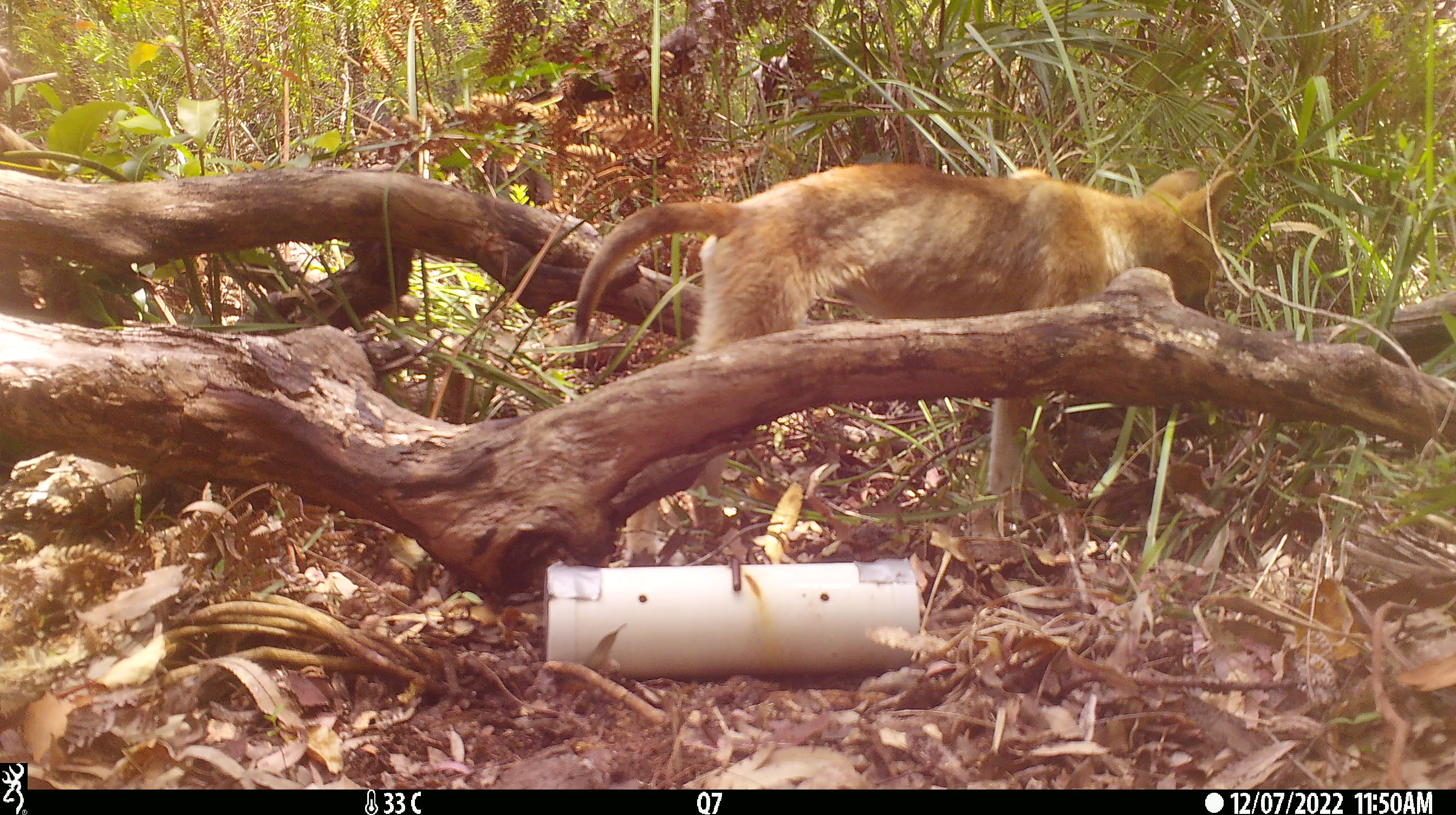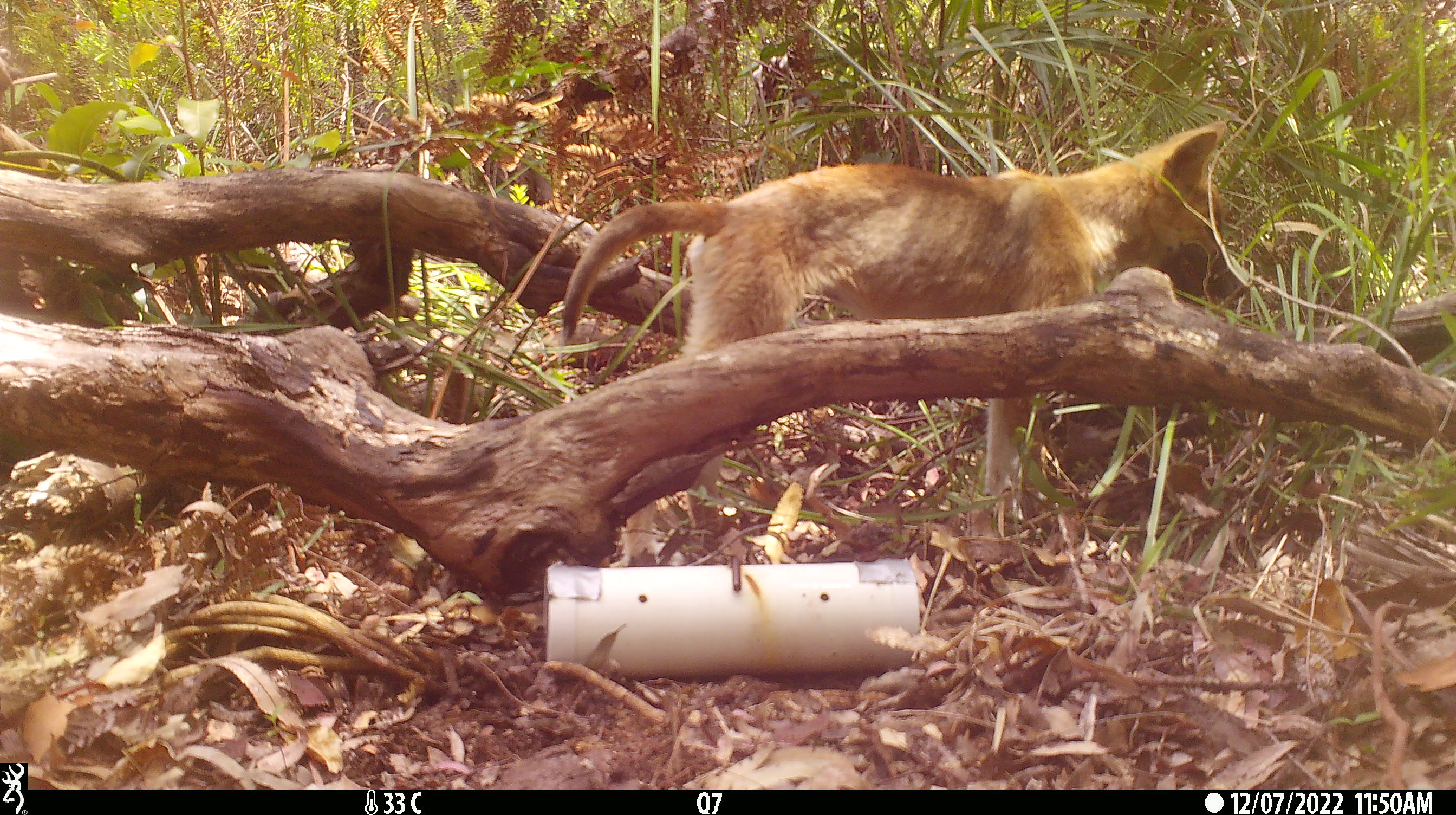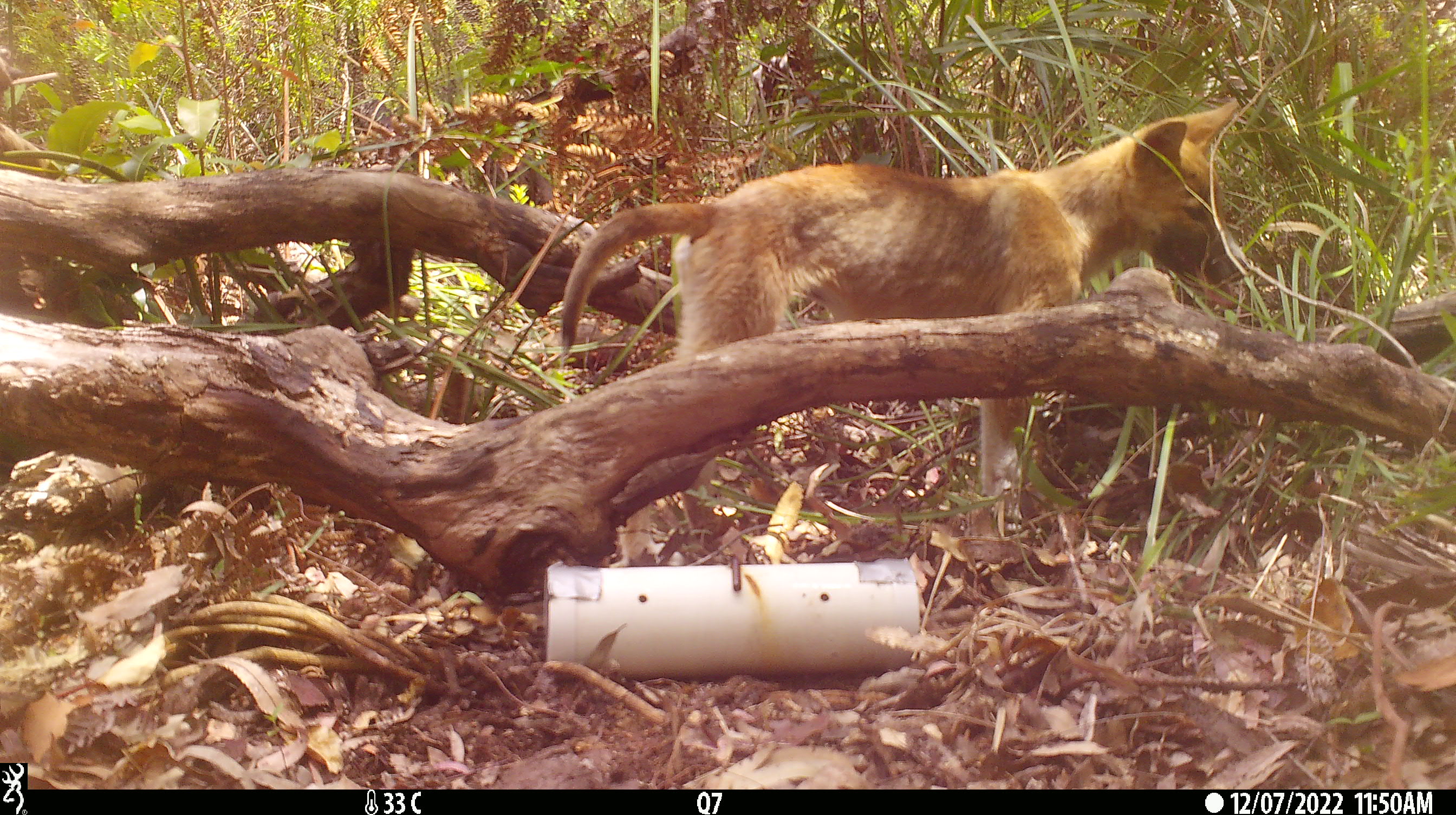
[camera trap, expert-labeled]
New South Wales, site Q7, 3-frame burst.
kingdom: Animalia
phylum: Chordata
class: Mammalia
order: Carnivora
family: Canidae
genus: Canis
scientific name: Canis familiaris dingo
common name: dingo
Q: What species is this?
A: Dingo (Canis familiaris dingo).